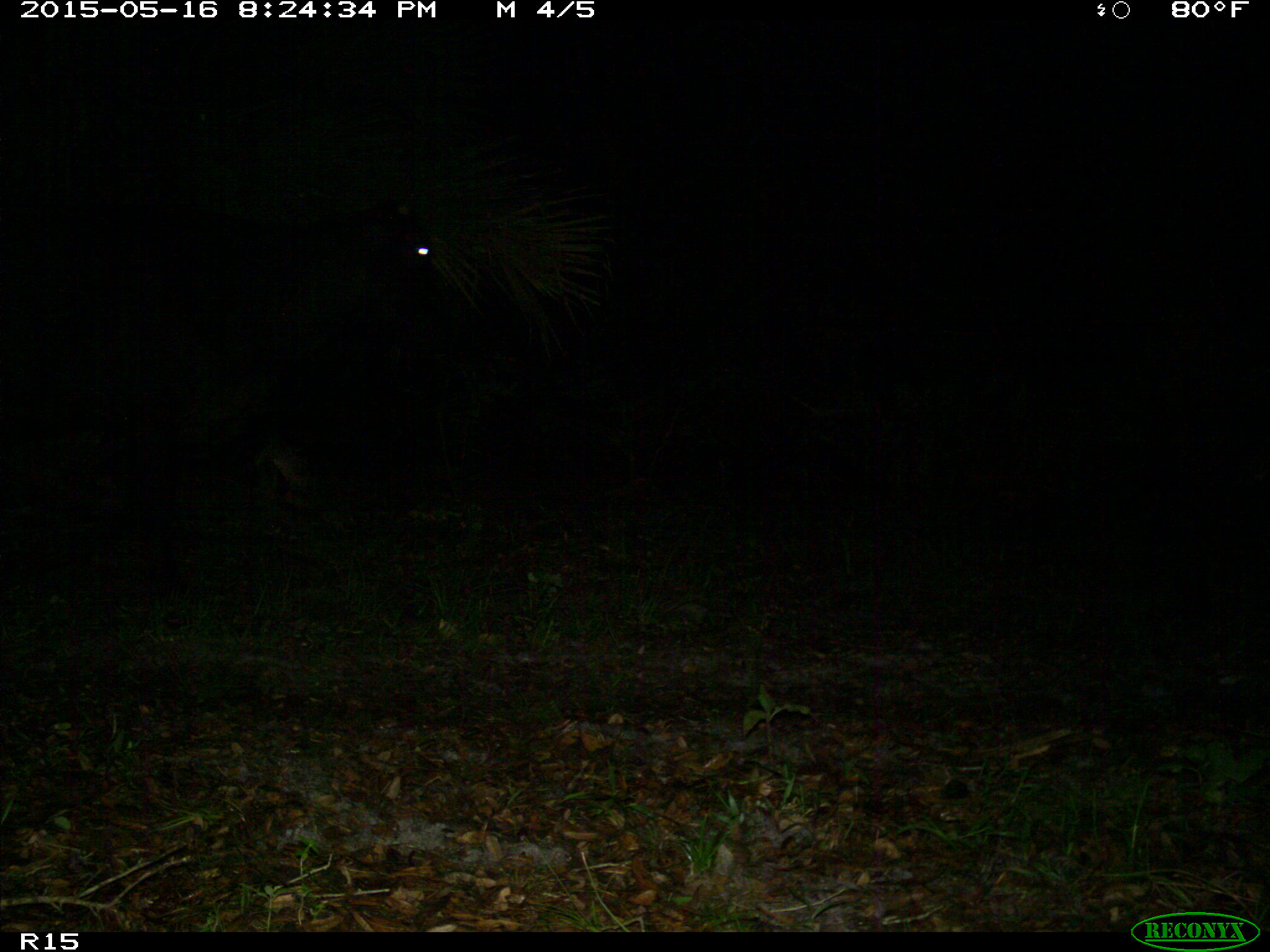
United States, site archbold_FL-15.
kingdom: Animalia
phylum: Chordata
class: Mammalia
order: Artiodactyla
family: Bovidae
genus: Bos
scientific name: Bos taurus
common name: domestic cow